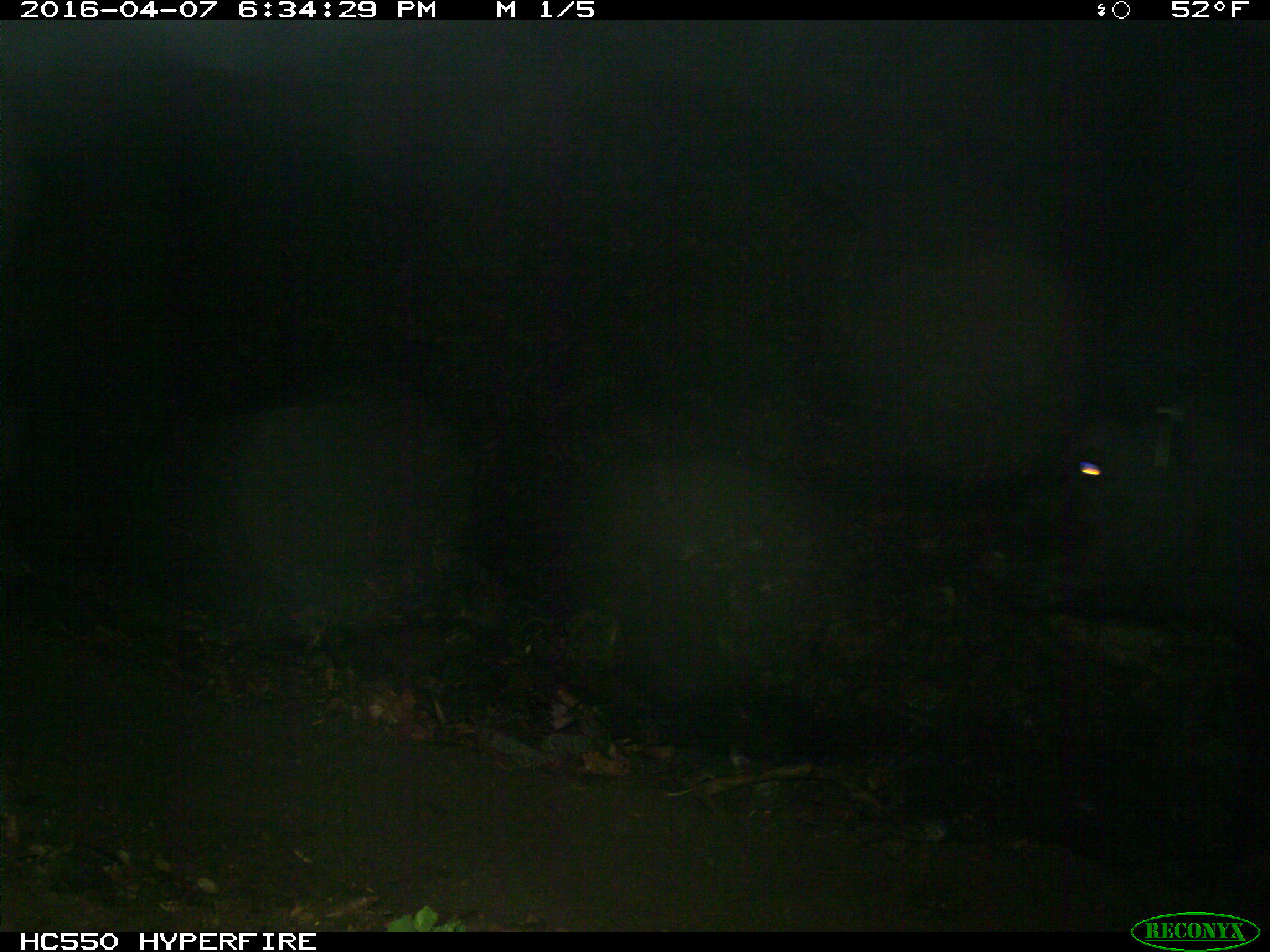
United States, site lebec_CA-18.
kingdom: Animalia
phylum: Chordata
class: Mammalia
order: Artiodactyla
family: Bovidae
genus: Bos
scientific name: Bos taurus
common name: domestic cow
Bos taurus (domestic cow).